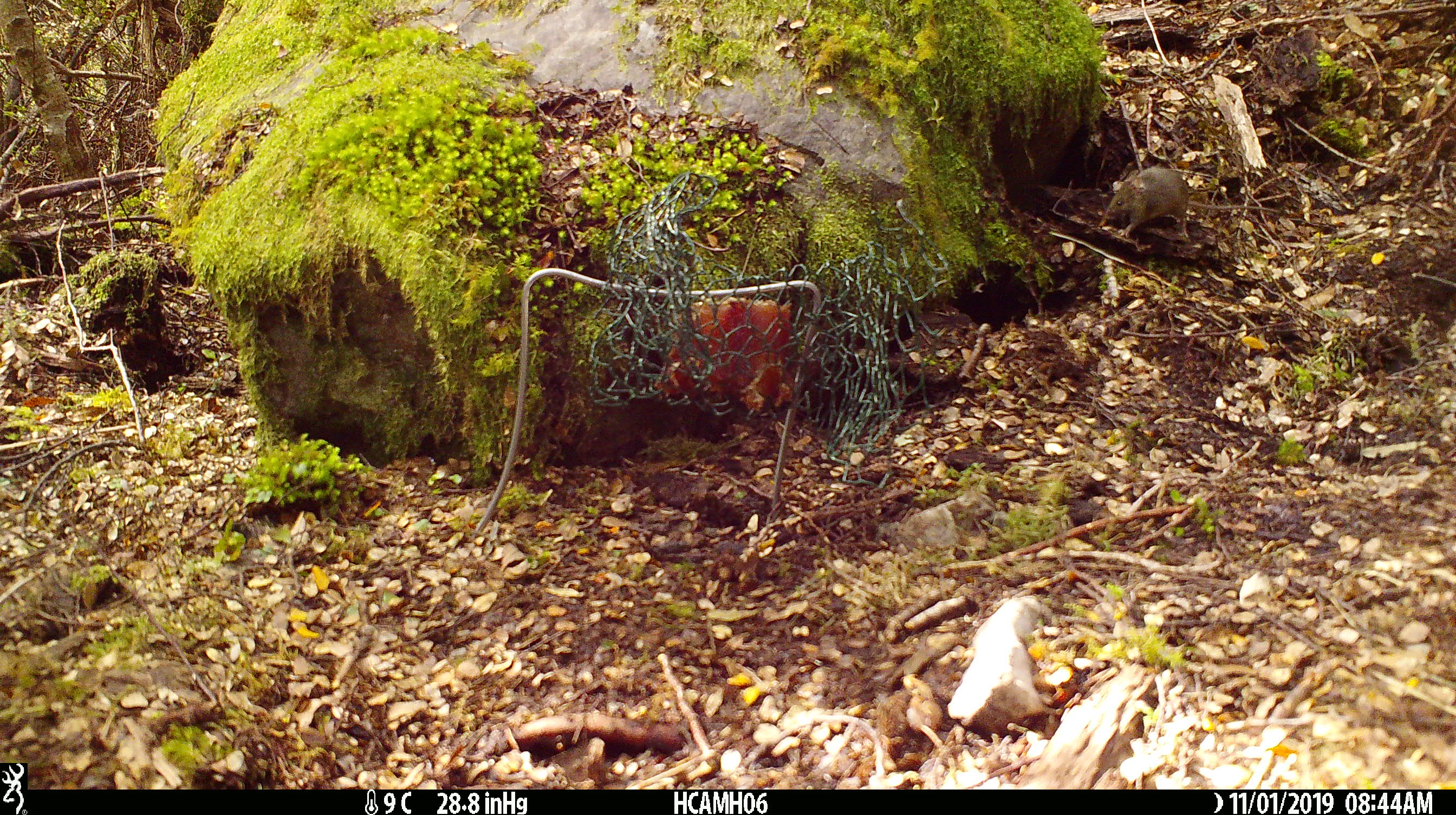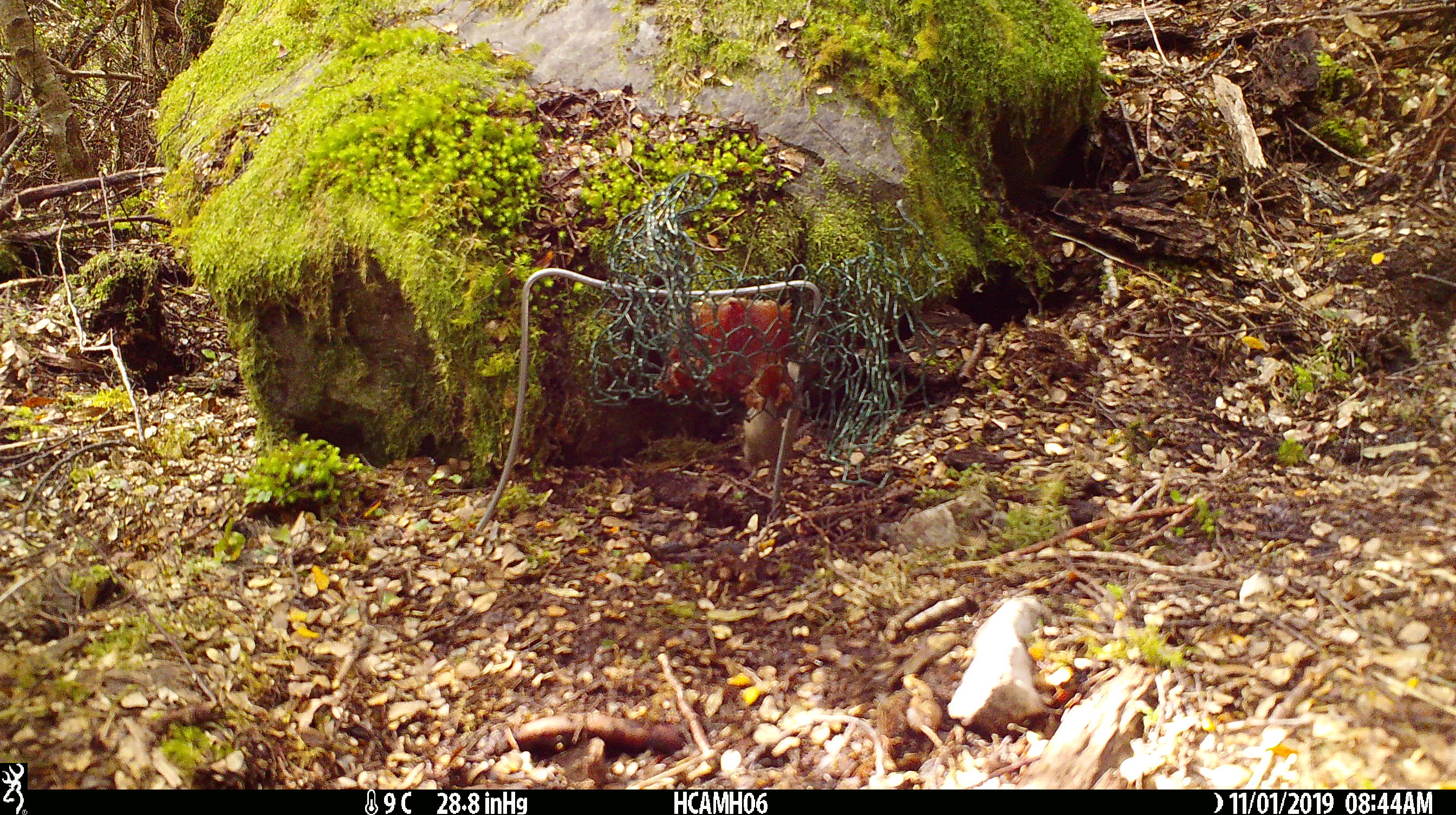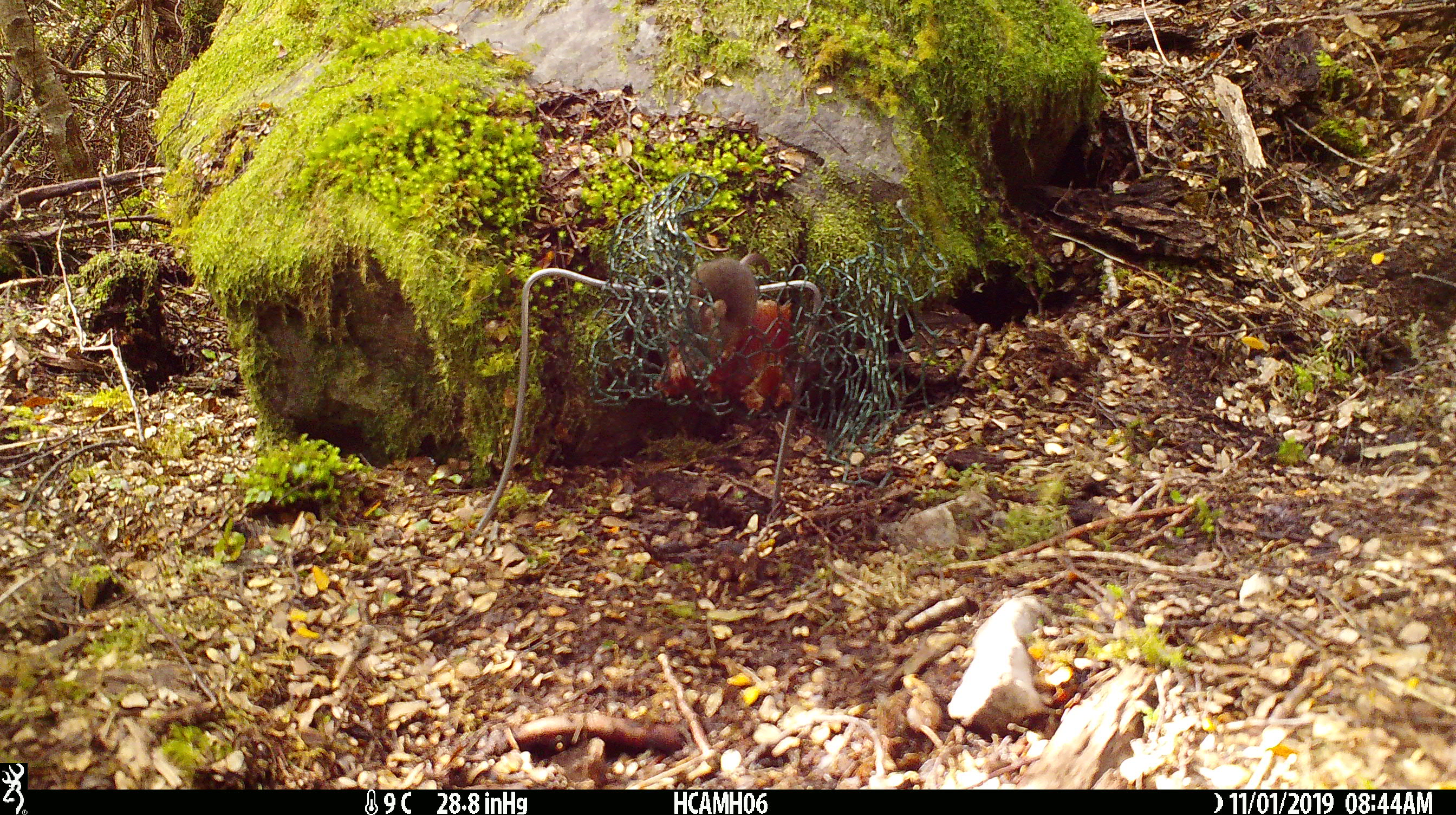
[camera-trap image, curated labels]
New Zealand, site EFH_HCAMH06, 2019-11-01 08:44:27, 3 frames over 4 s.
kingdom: Animalia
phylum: Chordata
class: Mammalia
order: Rodentia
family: Muridae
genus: Mus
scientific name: Mus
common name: mouse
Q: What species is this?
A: Mouse (Mus).